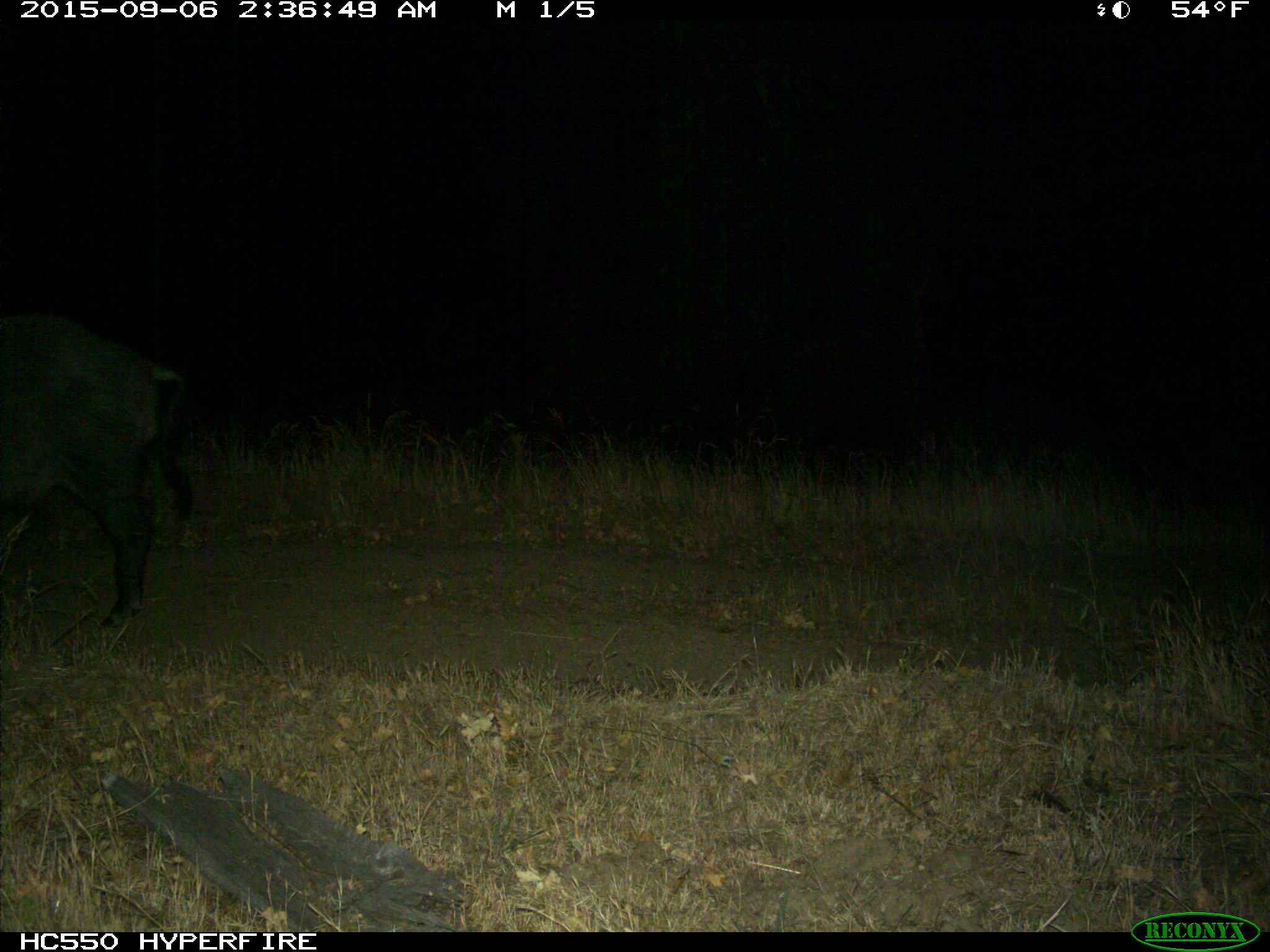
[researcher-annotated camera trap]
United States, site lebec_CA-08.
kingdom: Animalia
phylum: Chordata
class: Mammalia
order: Artiodactyla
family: Suidae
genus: Sus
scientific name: Sus scrofa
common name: wild boar